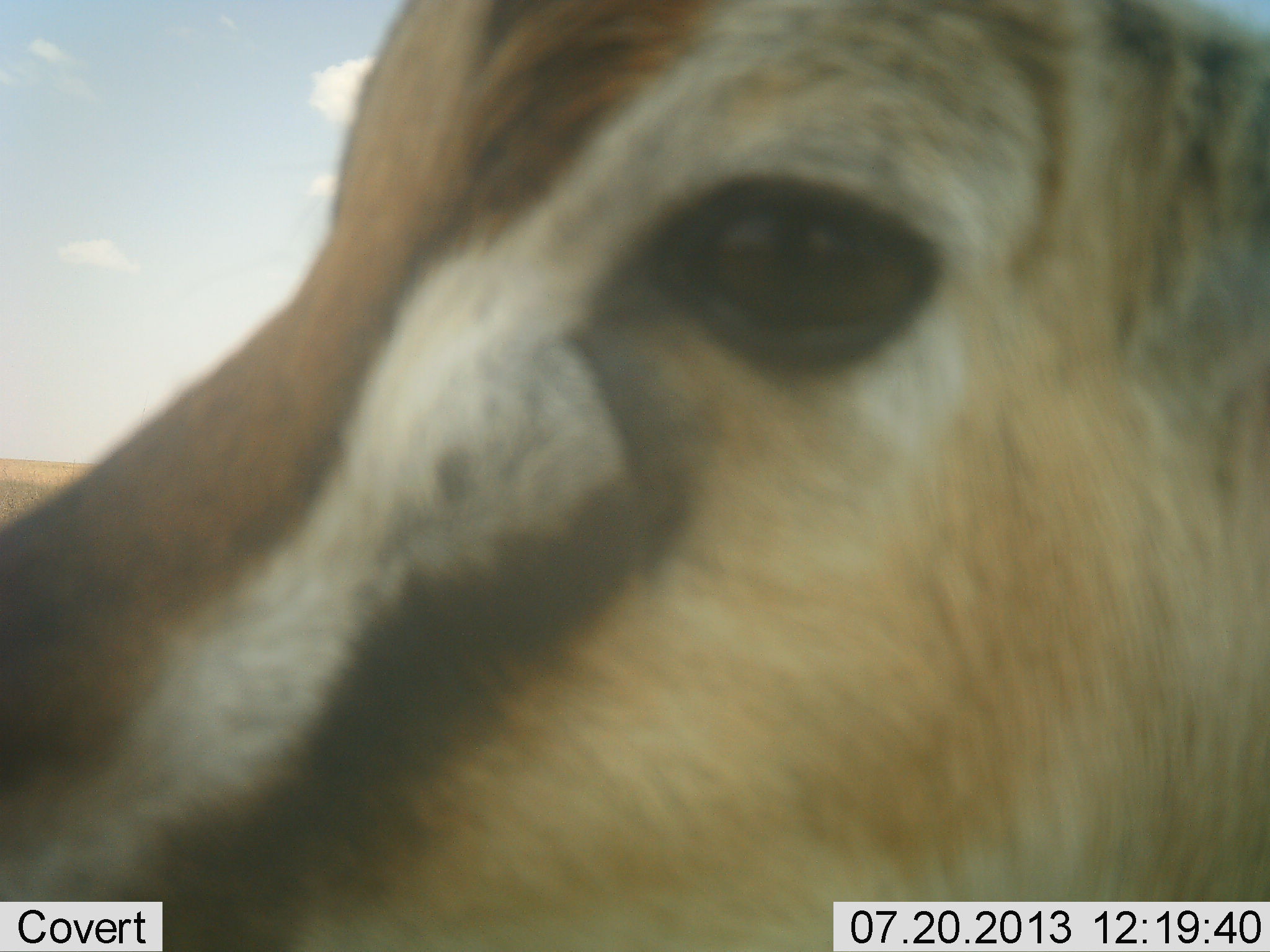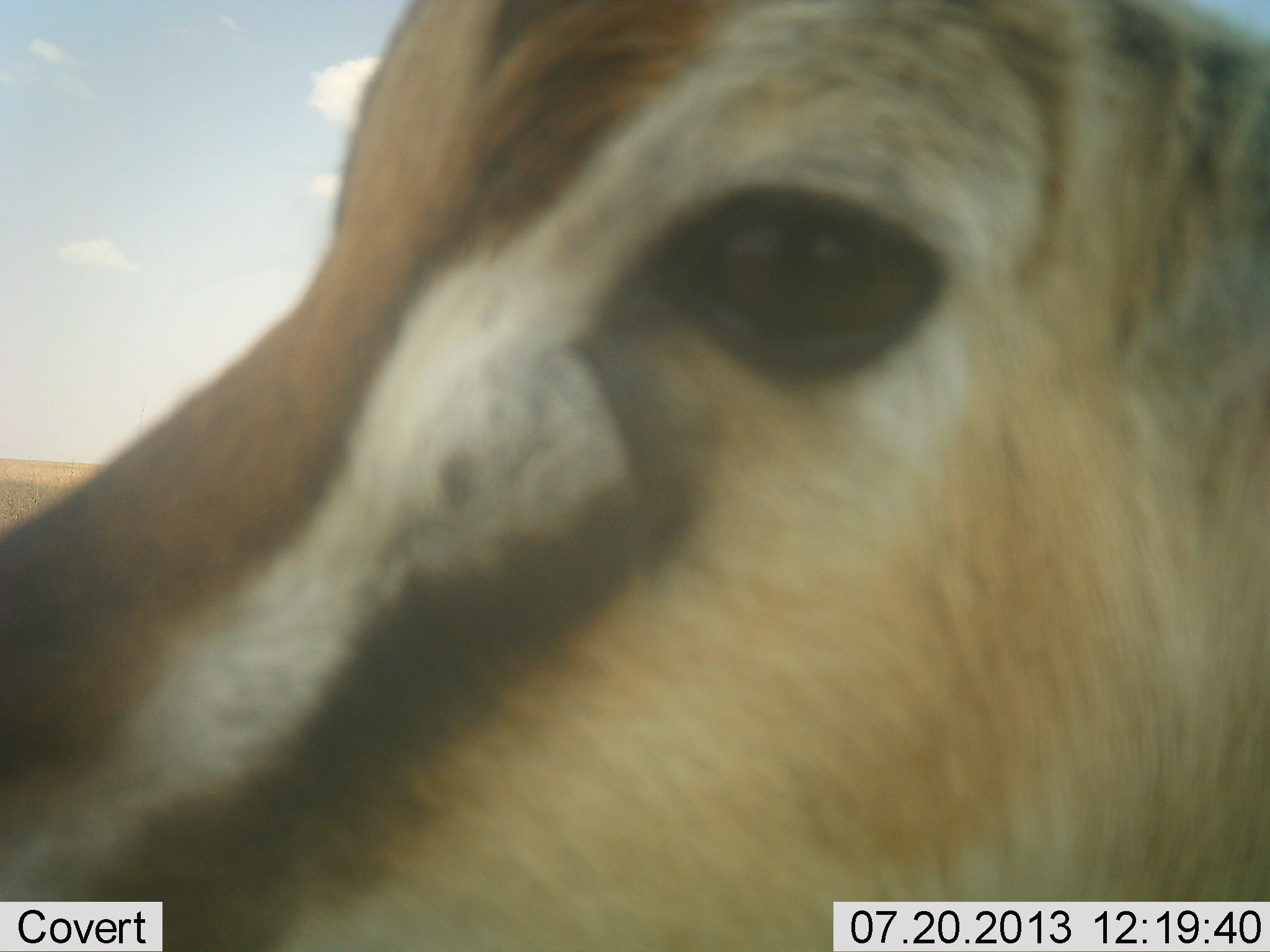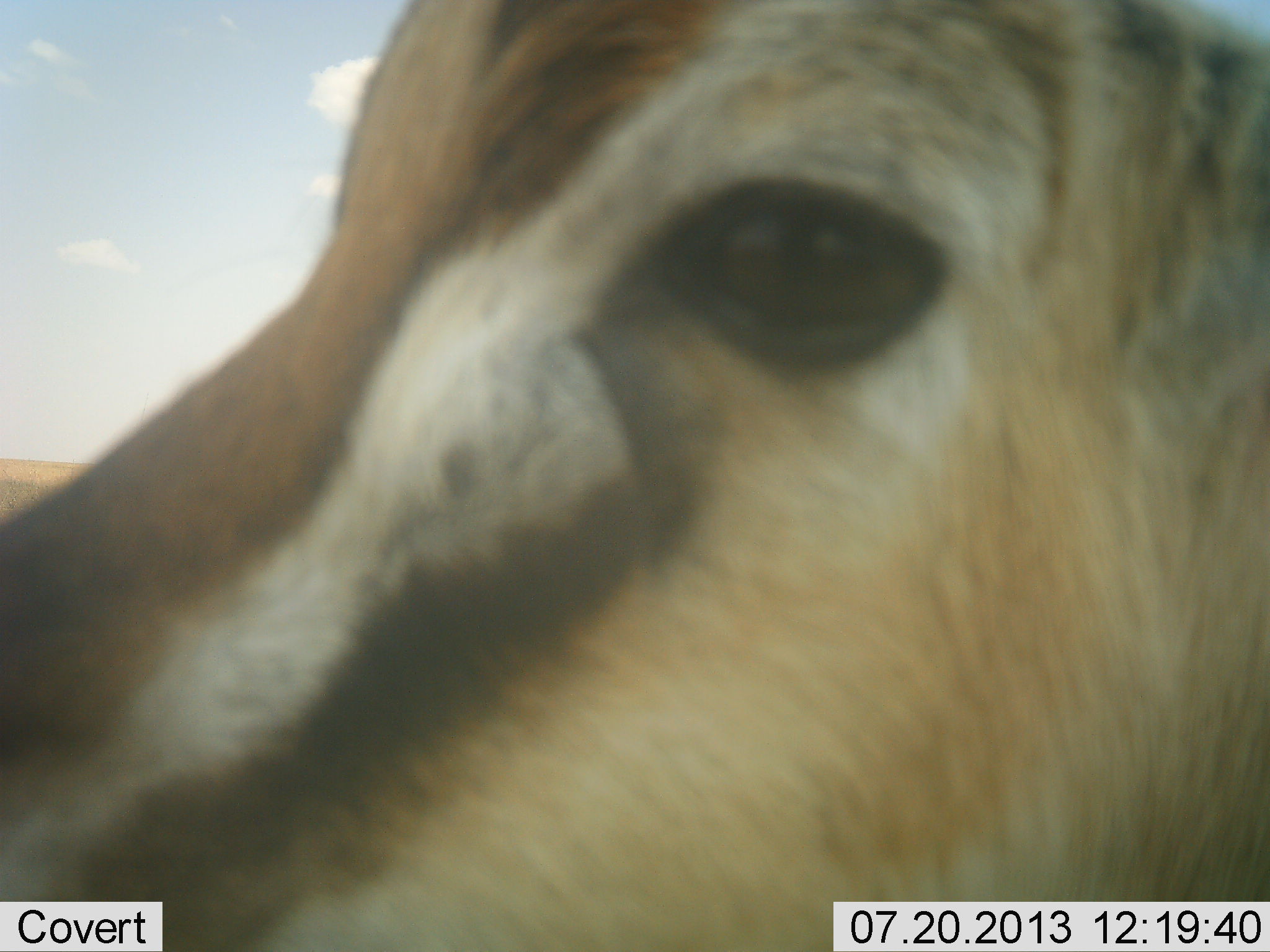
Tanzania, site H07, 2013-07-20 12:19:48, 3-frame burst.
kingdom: Animalia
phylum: Chordata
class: Mammalia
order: Artiodactyla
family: Bovidae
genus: Eudorcas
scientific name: Eudorcas thomsonii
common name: thomson's gazelle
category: gazellethomsons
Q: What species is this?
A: Gazellethomsons (thomson's gazelle) (Eudorcas thomsonii).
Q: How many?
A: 1.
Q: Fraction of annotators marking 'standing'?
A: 70%.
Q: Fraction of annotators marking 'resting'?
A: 10%.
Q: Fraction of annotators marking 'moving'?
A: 0%.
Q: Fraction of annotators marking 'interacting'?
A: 0%.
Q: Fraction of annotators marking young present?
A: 0%.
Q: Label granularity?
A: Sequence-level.